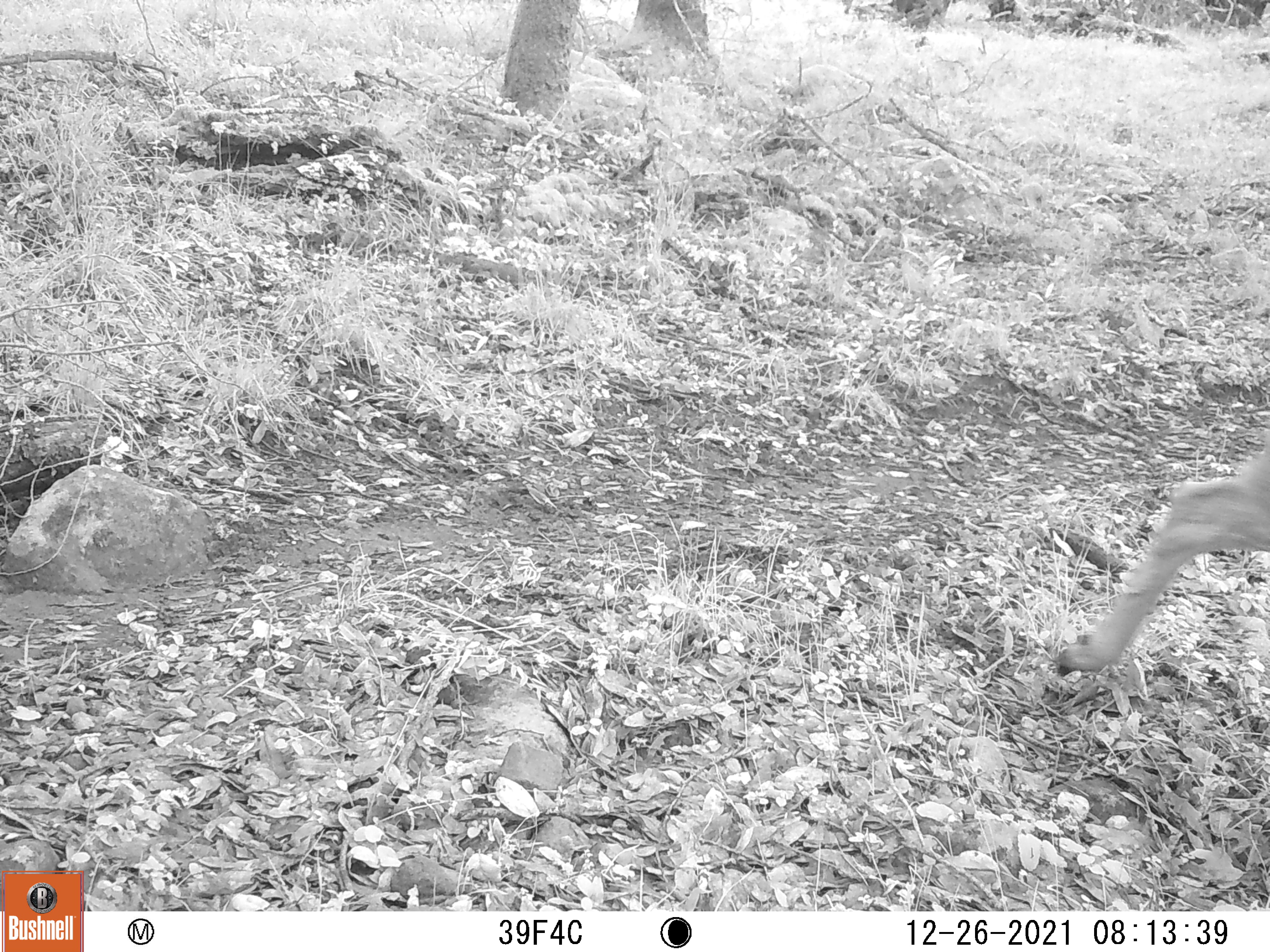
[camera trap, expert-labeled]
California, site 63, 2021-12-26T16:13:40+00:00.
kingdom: Animalia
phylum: Chordata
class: Mammalia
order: Artiodactyla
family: Cervidae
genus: Odocoileus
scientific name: Odocoileus hemionus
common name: mule deer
Mule deer (Odocoileus hemionus).